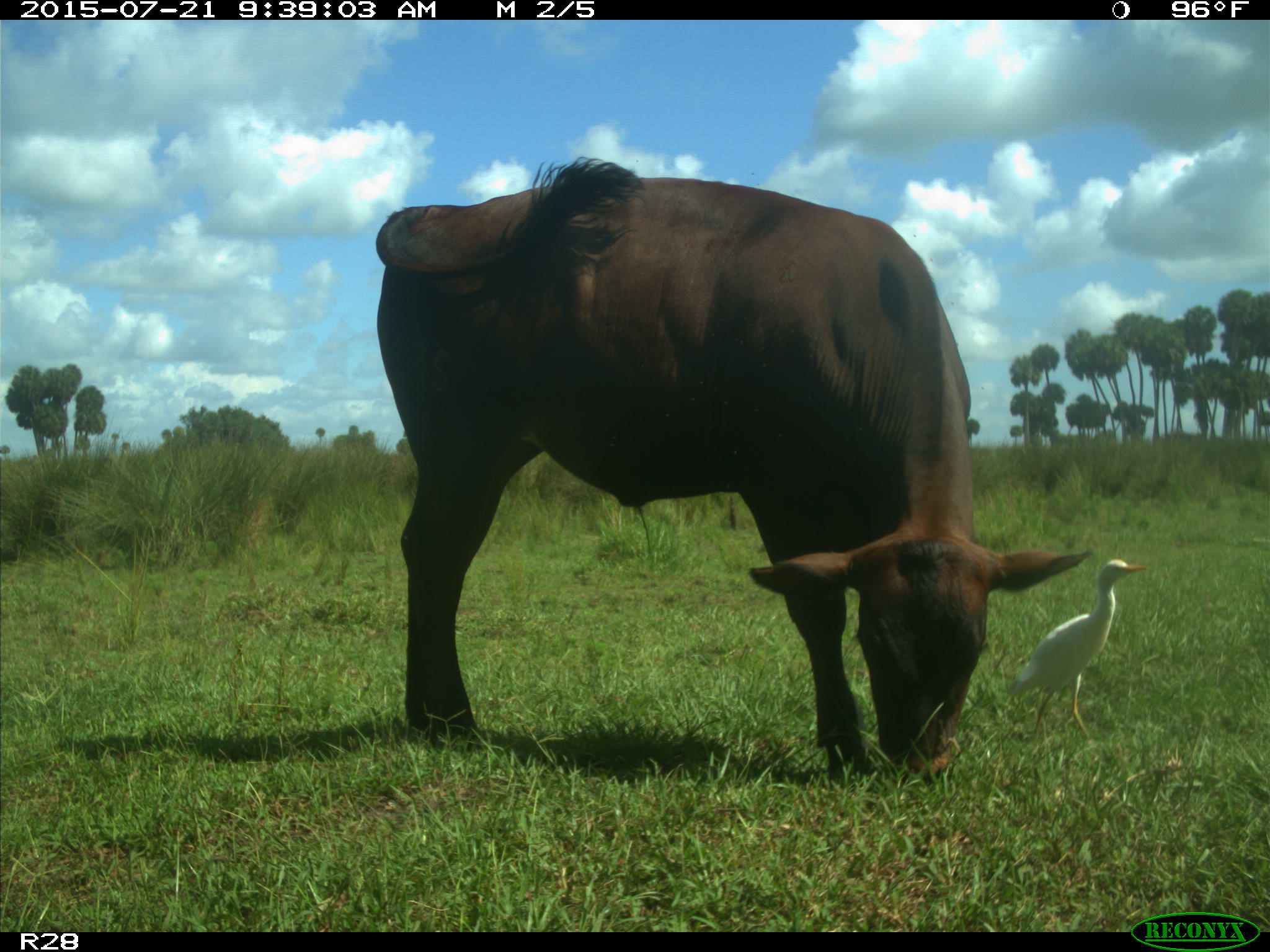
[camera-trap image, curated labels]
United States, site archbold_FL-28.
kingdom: Animalia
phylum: Chordata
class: Mammalia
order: Artiodactyla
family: Bovidae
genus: Bos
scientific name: Bos taurus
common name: domestic cow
Bos taurus (domestic cow).